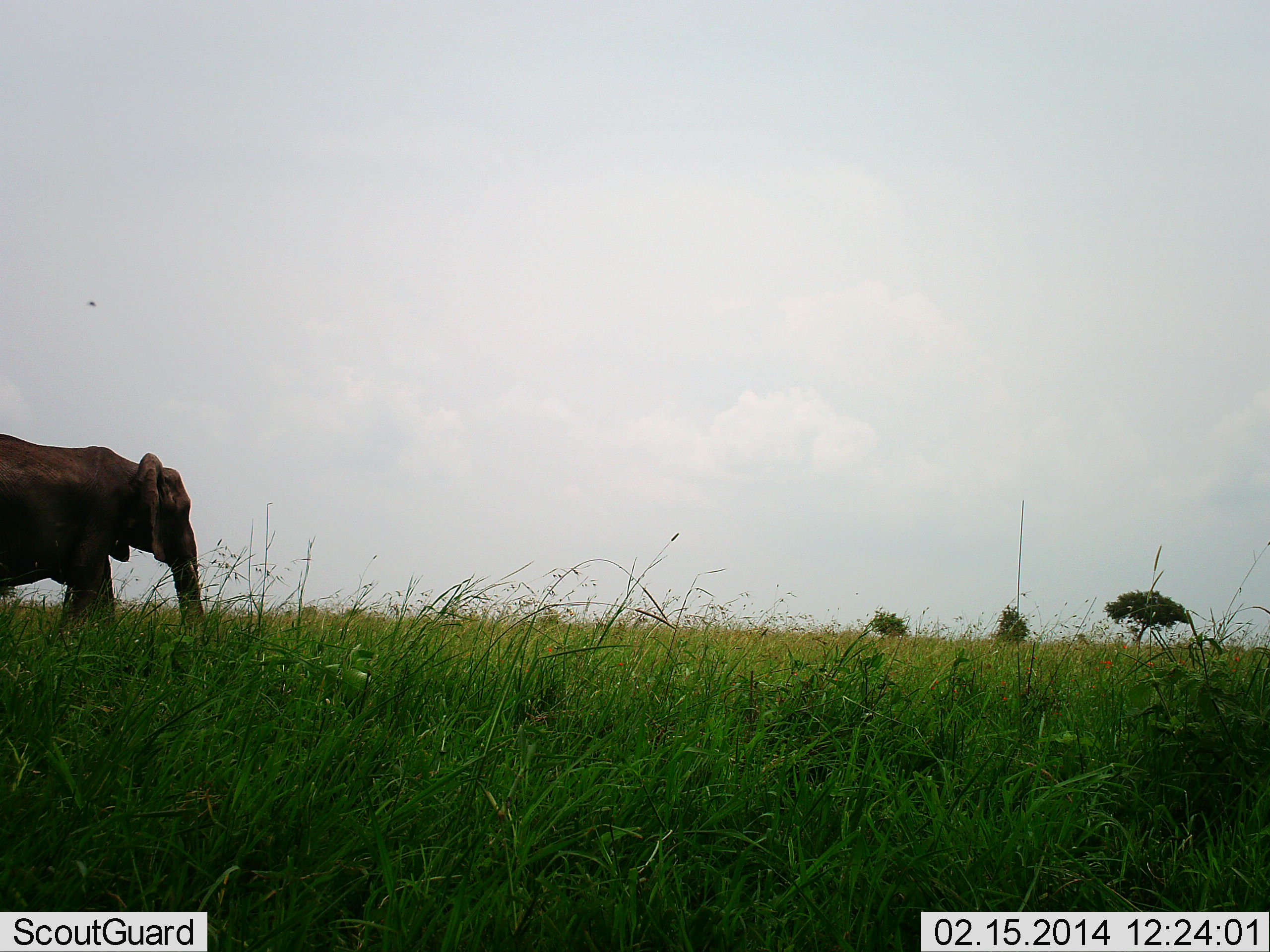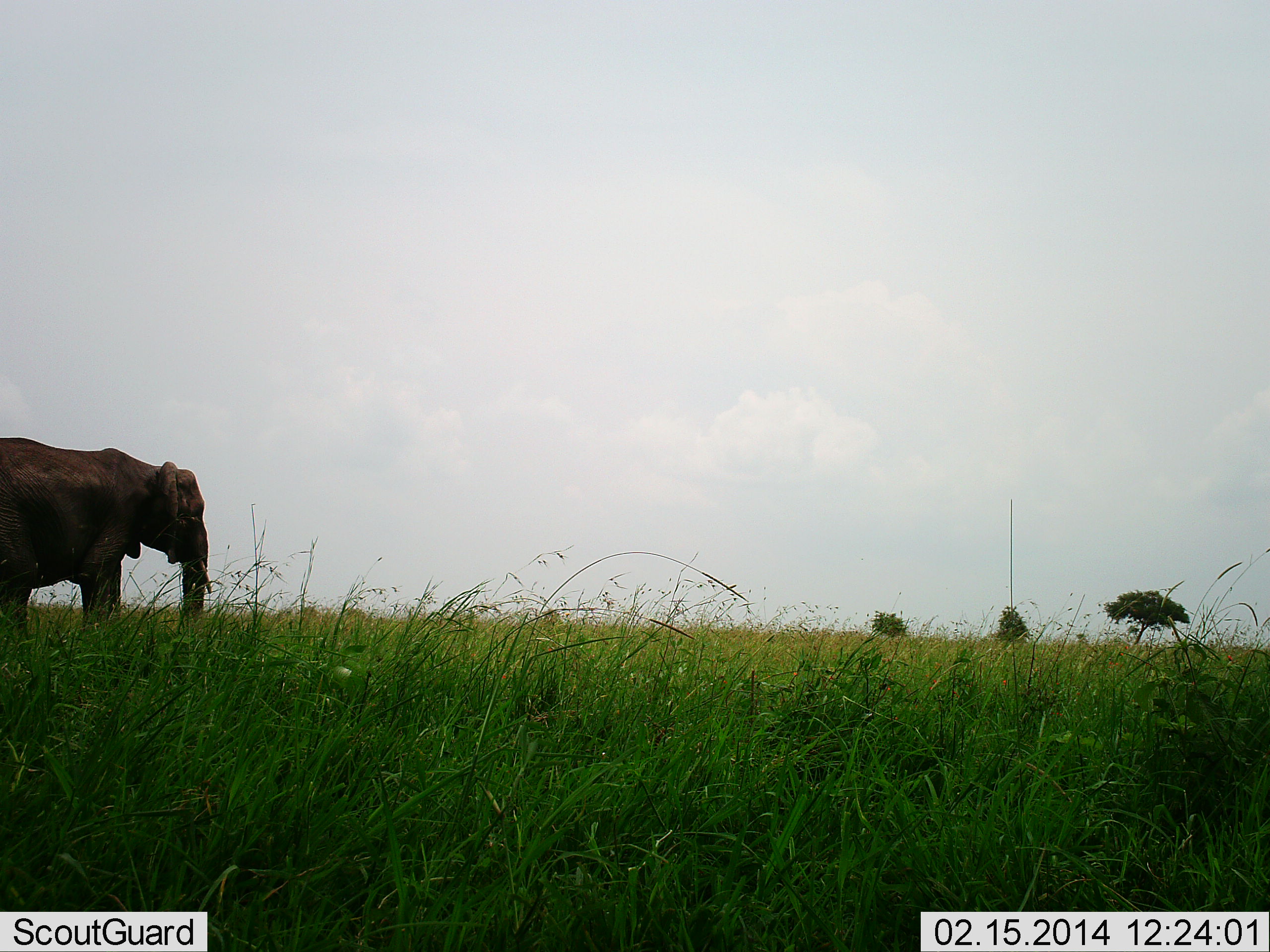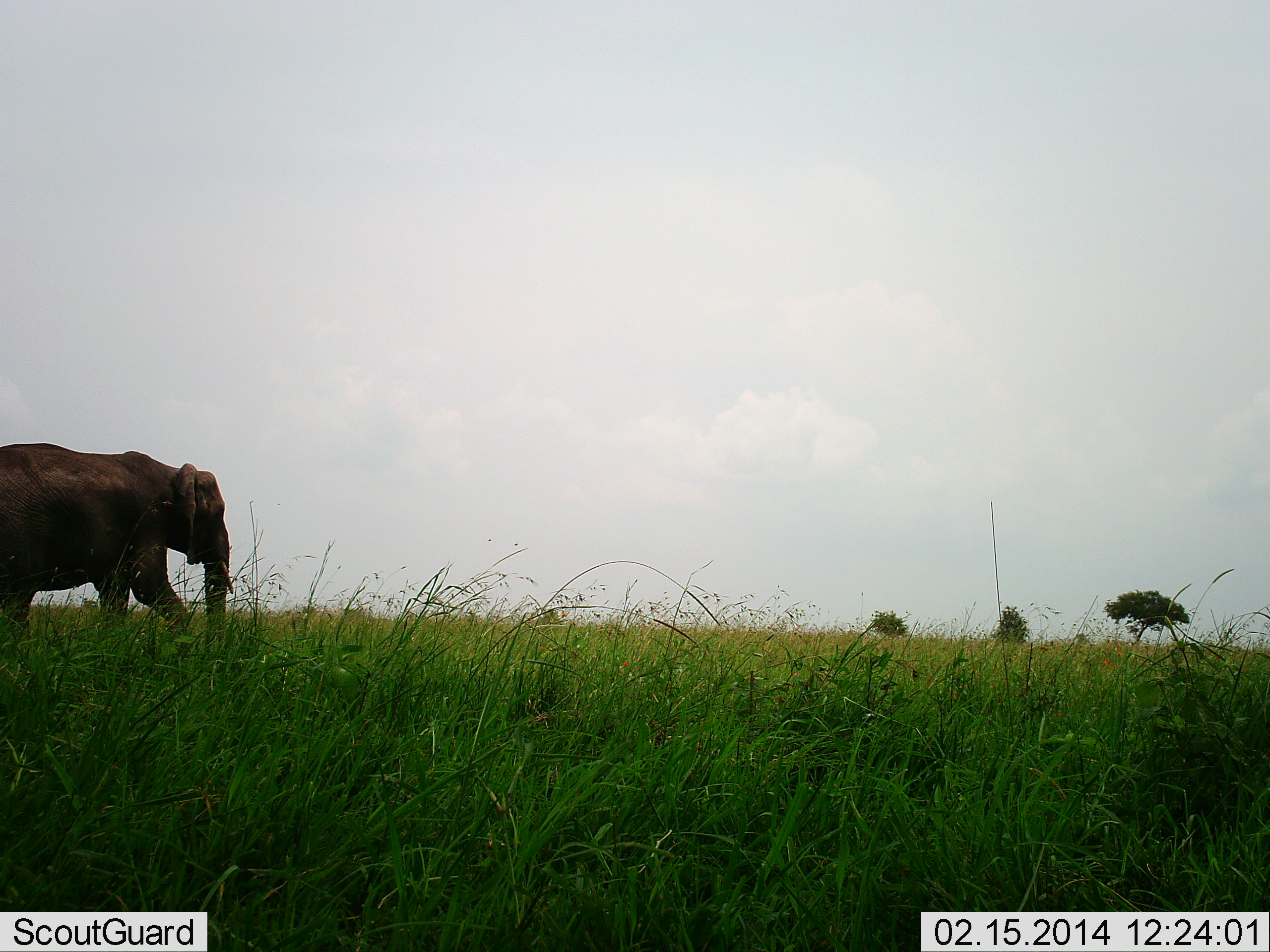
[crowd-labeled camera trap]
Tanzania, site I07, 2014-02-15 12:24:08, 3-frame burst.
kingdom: Animalia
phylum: Chordata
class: Mammalia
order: Proboscidea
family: Elephantidae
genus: Loxodonta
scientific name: Loxodonta africana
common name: african bush elephant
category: elephant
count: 1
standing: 10%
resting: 0%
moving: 90%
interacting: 0%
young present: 0%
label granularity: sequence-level